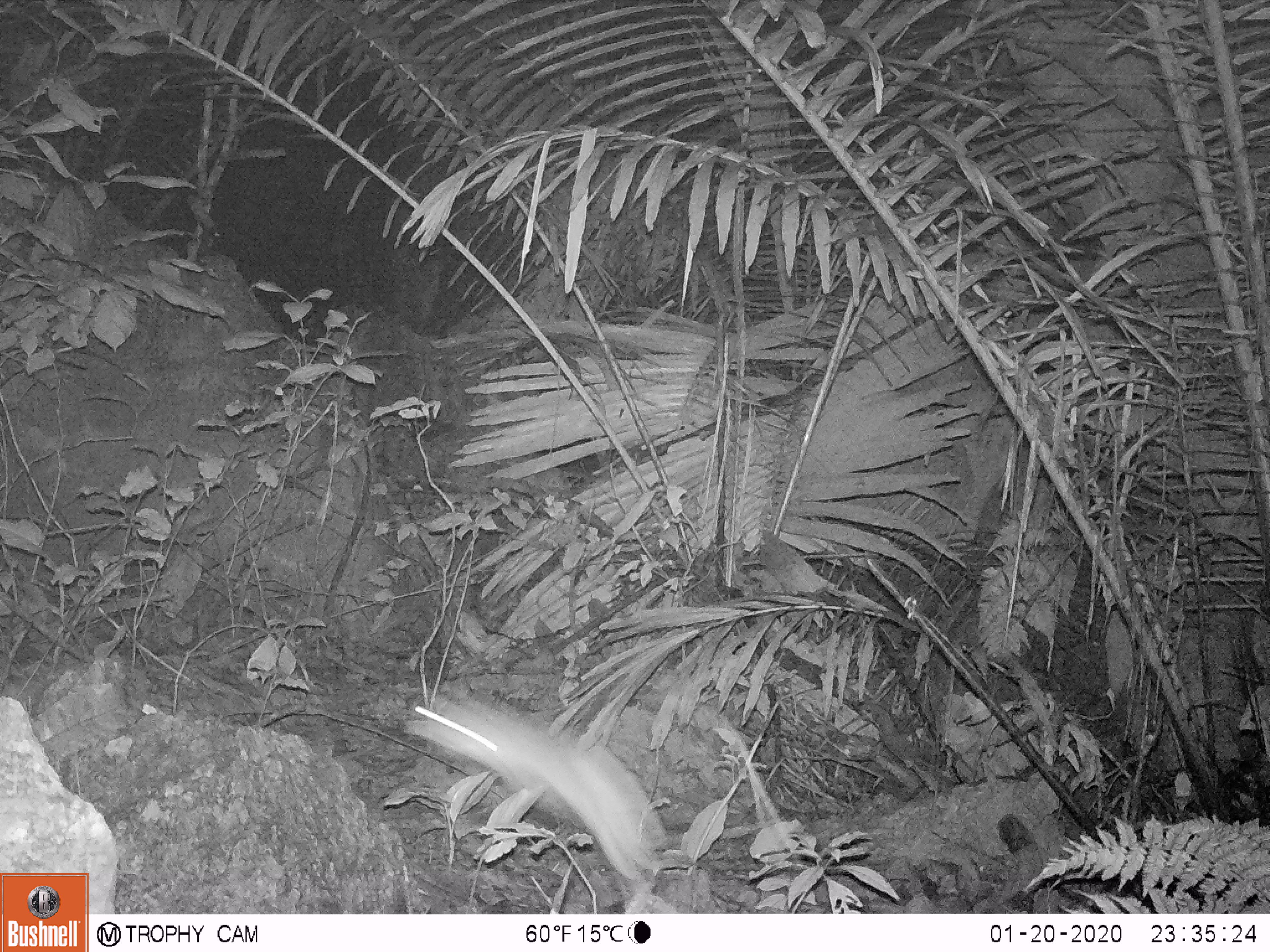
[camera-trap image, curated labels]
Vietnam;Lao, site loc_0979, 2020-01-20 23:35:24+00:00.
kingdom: Animalia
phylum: Chordata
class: Mammalia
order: Rodentia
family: Muridae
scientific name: Muridae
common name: old-world mice and rats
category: unidentified murid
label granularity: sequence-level